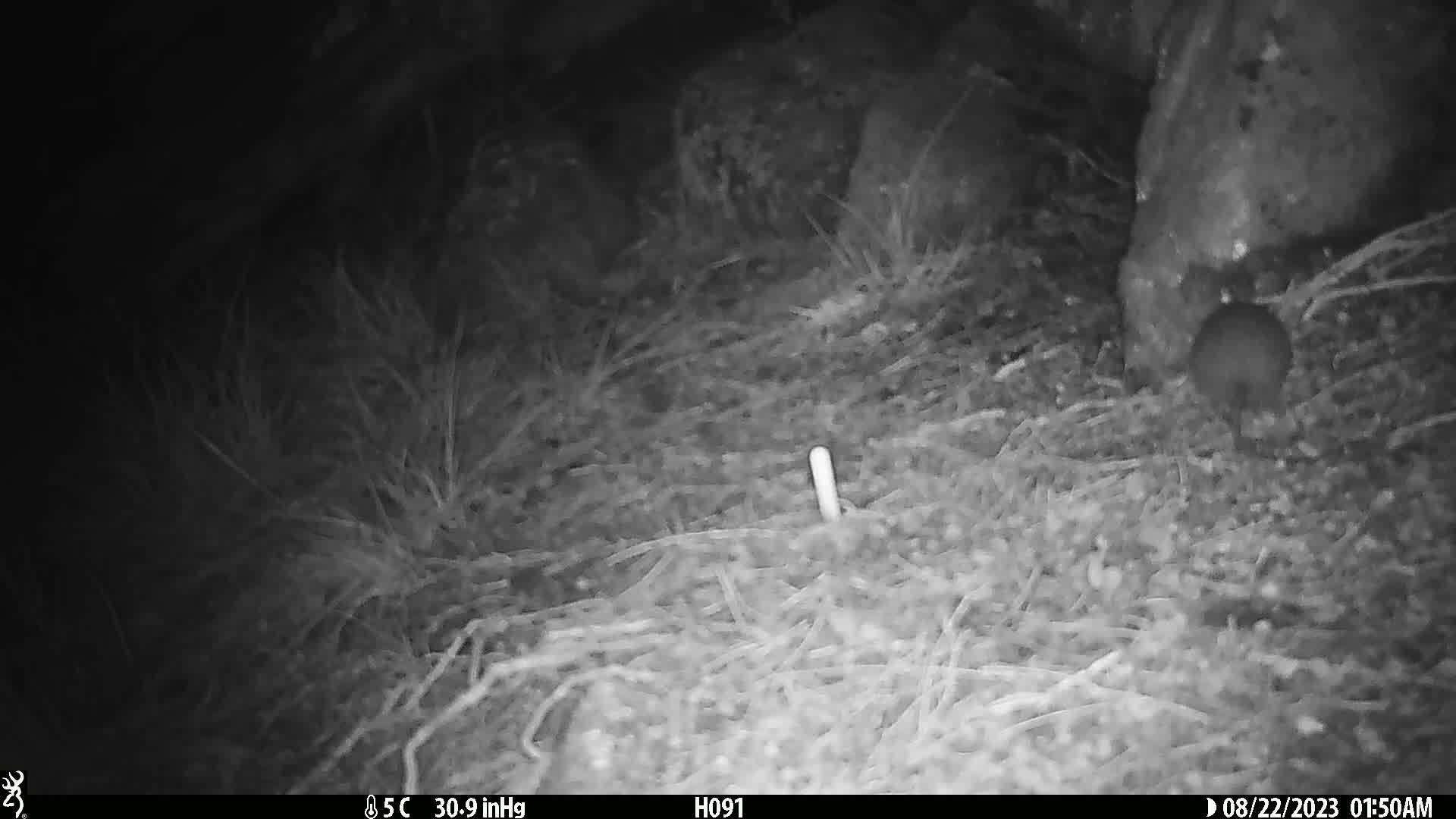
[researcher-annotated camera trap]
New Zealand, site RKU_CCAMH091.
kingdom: Animalia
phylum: Chordata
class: Mammalia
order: Rodentia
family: Muridae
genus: Rattus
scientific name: Rattus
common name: rat